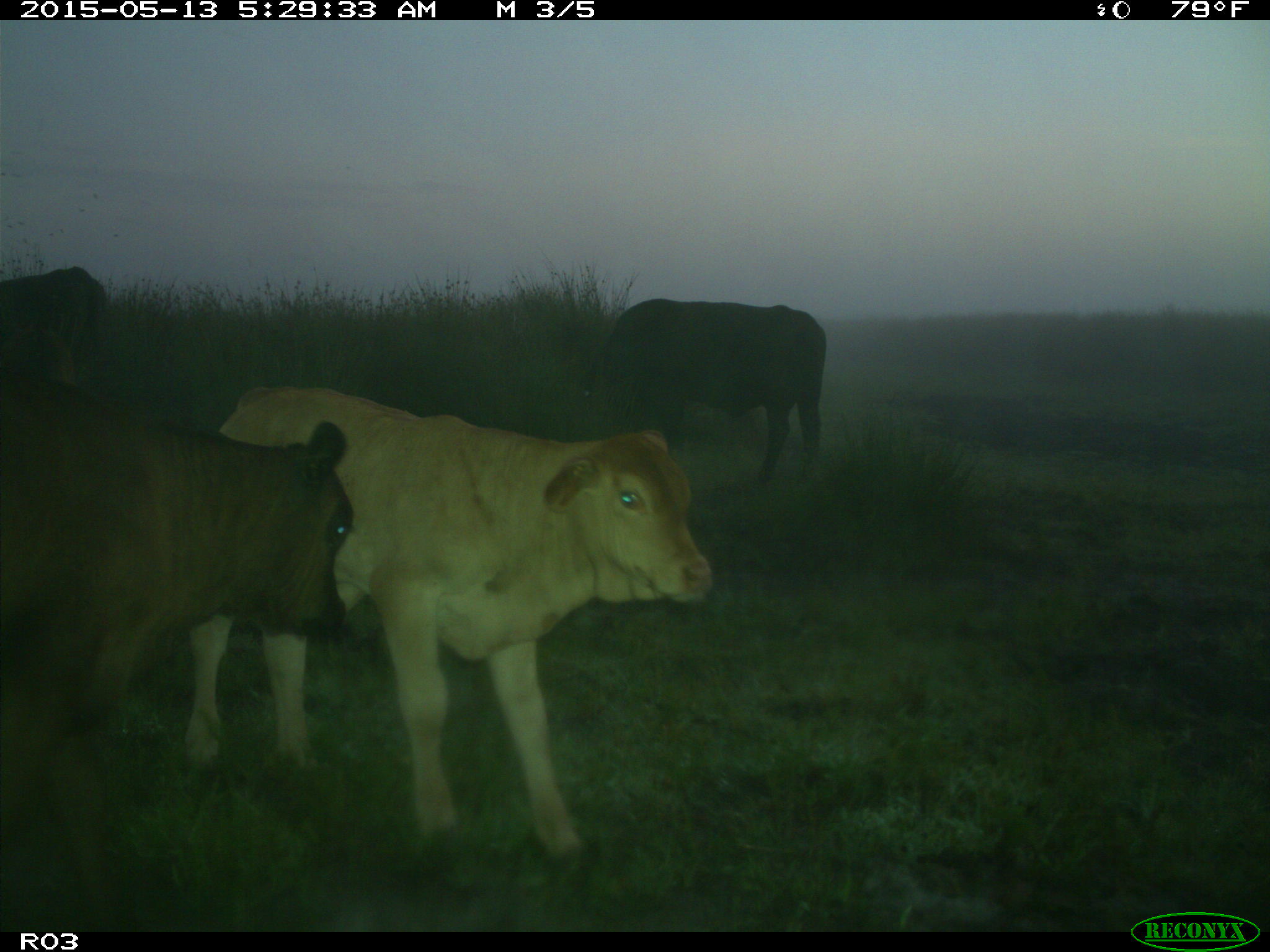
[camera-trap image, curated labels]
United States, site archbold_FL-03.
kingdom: Animalia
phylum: Chordata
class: Mammalia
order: Artiodactyla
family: Bovidae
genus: Bos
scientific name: Bos taurus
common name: domestic cow